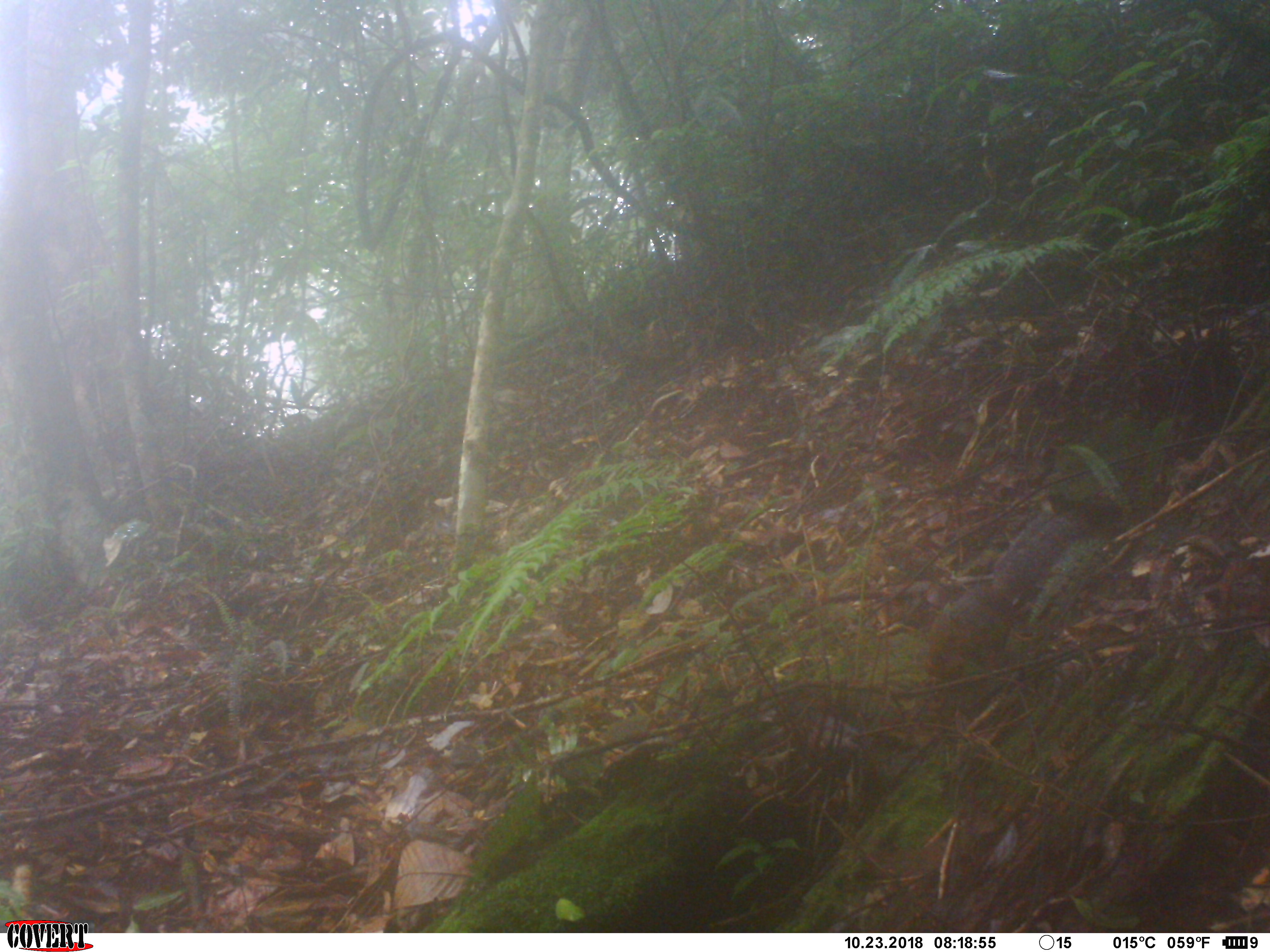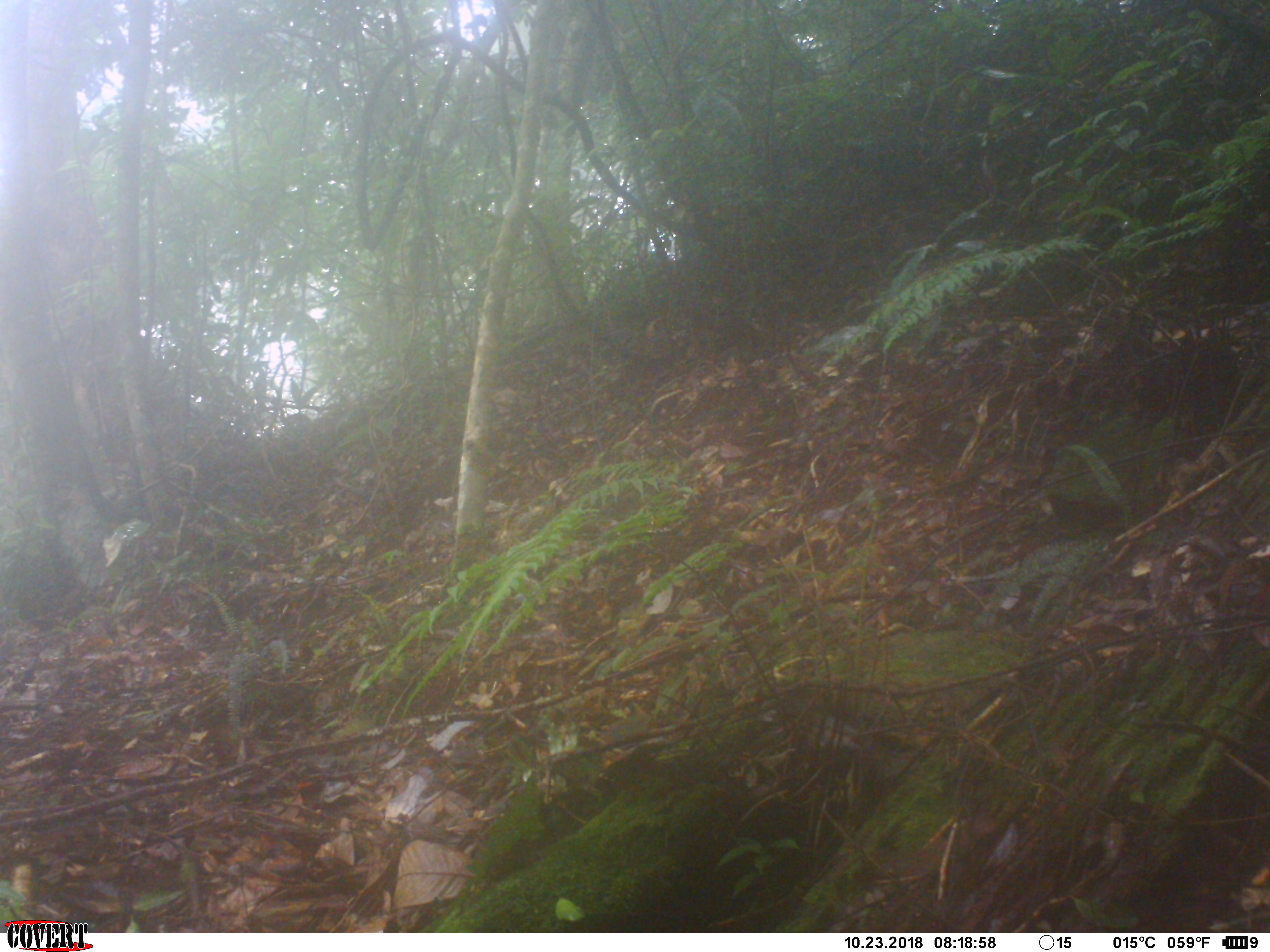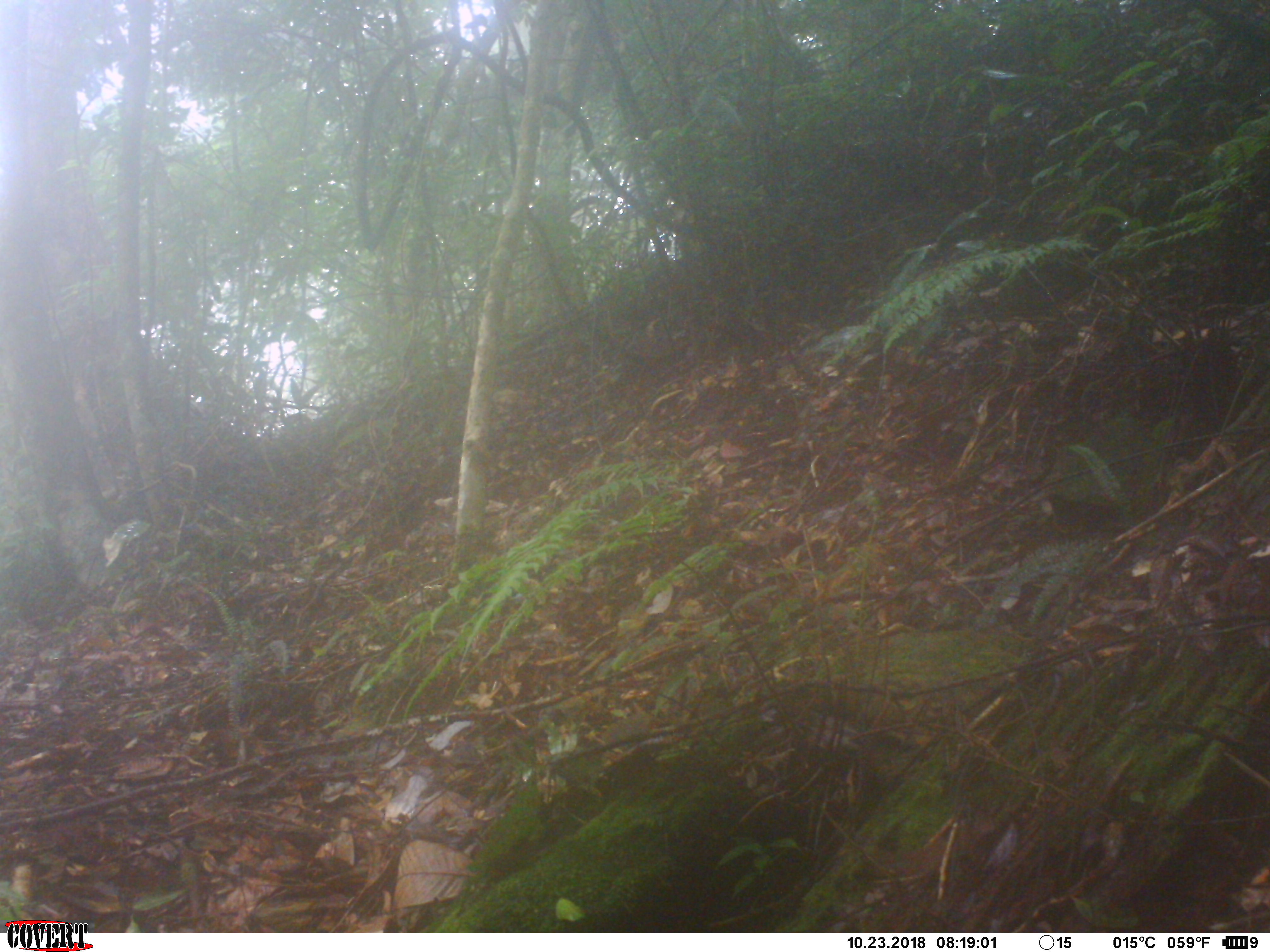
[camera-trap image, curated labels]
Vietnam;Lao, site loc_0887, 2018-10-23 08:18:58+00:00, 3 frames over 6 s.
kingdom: Animalia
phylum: Chordata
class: Mammalia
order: Rodentia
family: Sciuridae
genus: Dremomys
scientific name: Dremomys rufigenis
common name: red-cheeked squirrel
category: red cheeked squirrel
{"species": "red cheeked squirrel (red-cheeked squirrel) (Dremomys rufigenis)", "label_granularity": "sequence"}